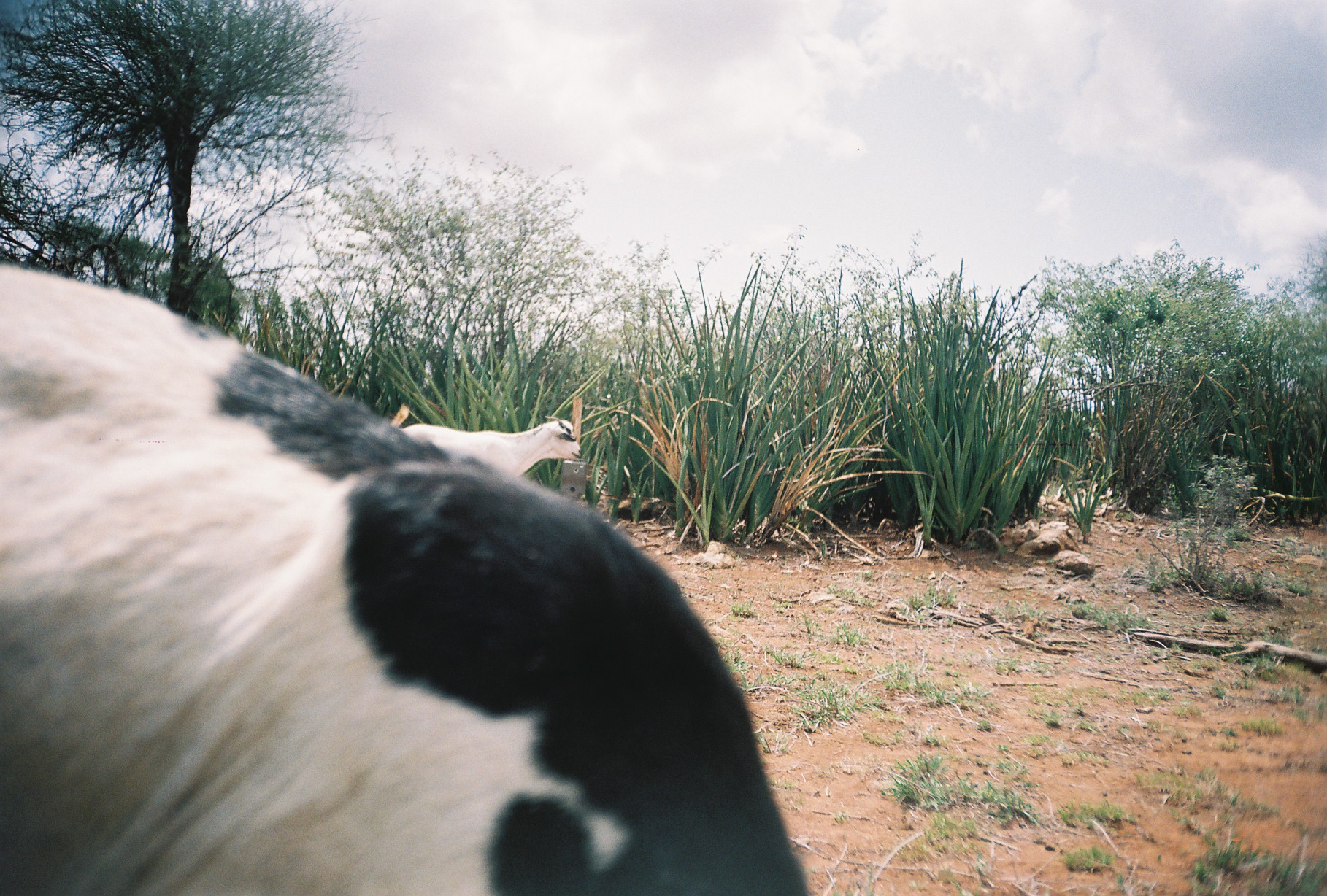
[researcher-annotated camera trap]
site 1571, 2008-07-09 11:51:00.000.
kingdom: Animalia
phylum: Chordata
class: Mammalia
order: Artiodactyla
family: Bovidae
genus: Capra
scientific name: Capra aegagrus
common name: wild goat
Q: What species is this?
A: Capra aegagrus (wild goat).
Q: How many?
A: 2.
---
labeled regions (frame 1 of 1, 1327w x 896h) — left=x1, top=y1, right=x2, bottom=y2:
capra aegagrus: left=0, top=266, right=812, bottom=896; left=388, top=401, right=583, bottom=481